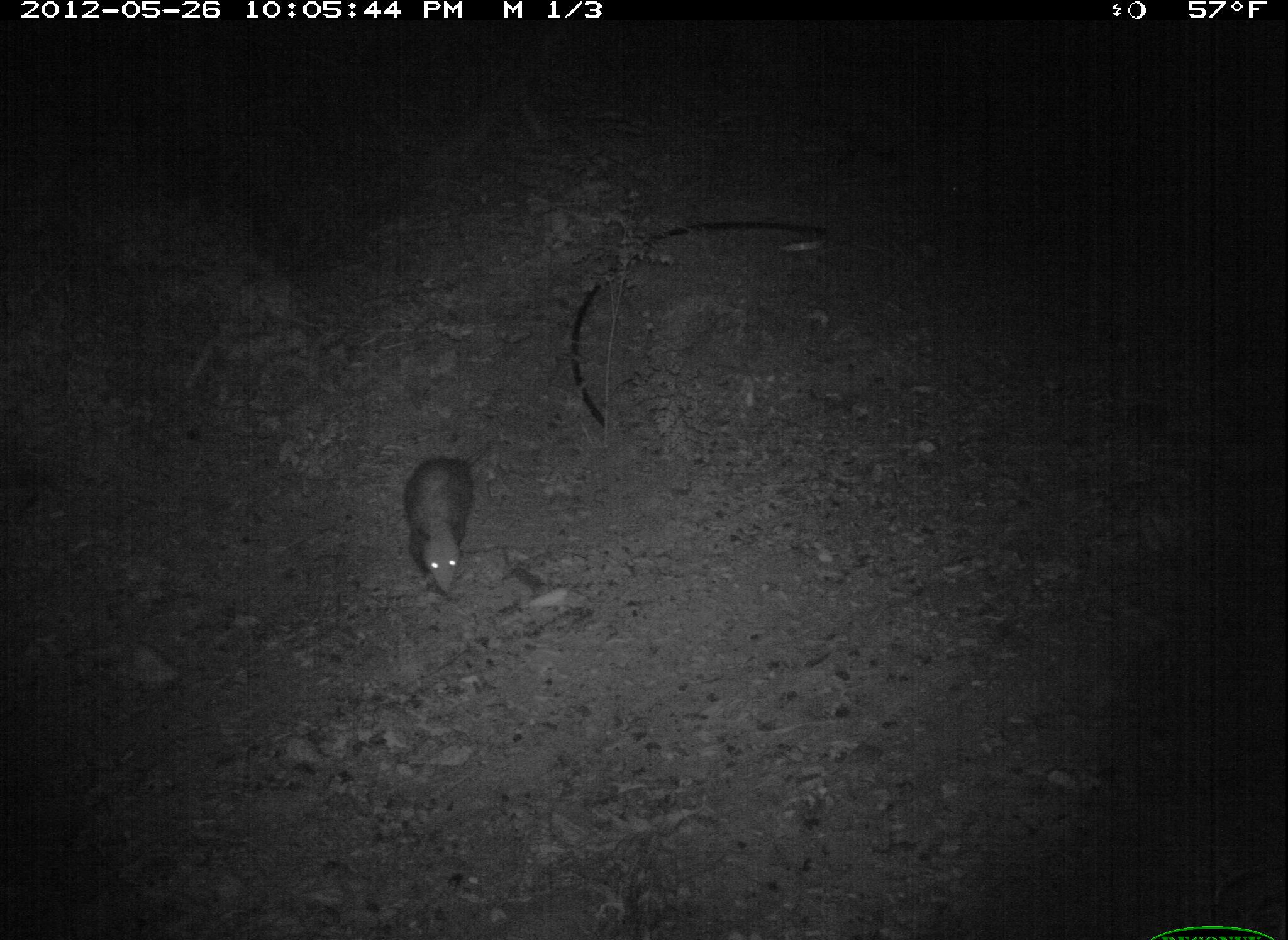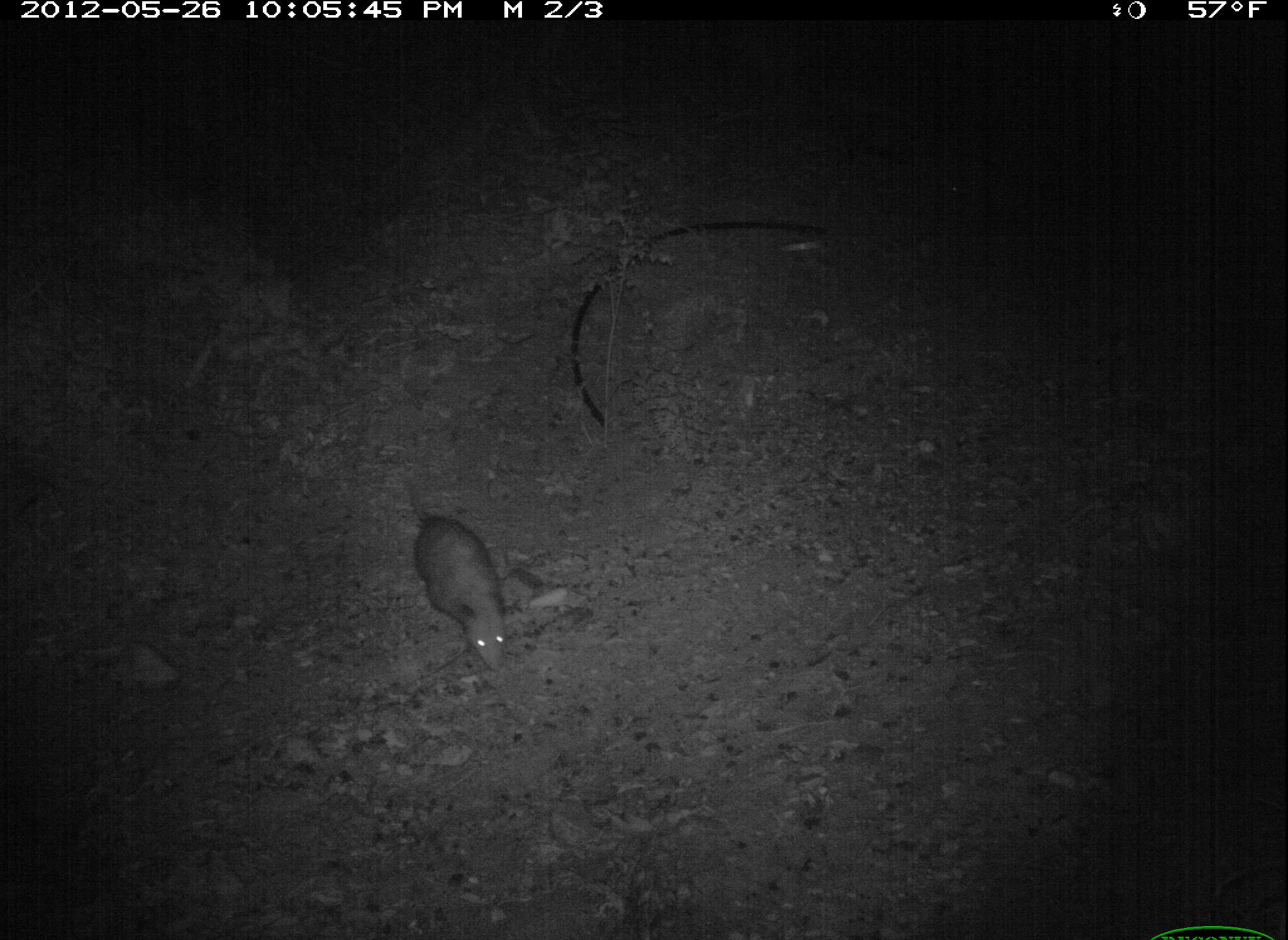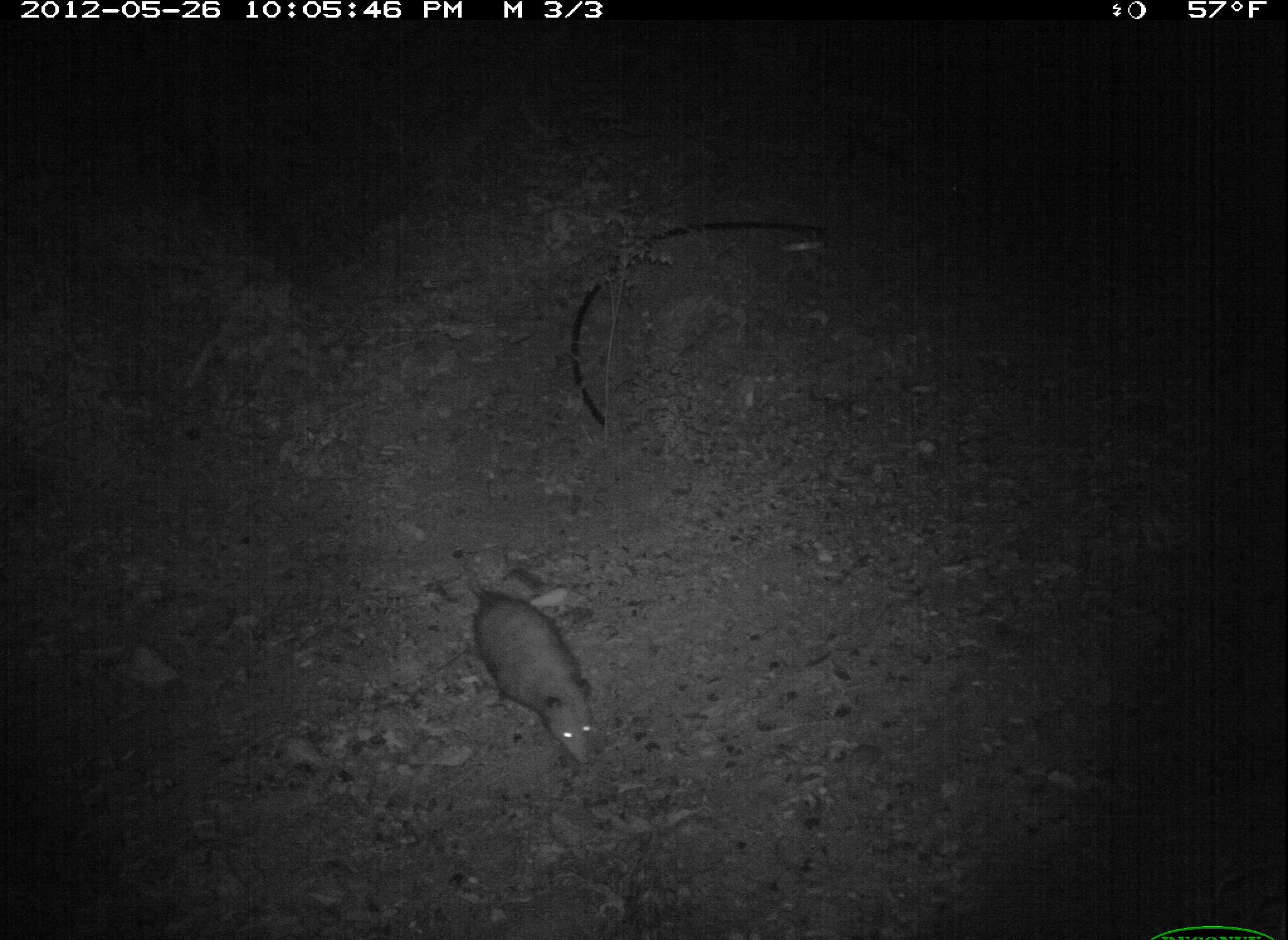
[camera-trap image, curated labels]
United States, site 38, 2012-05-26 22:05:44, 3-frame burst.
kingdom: Animalia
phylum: Chordata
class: Mammalia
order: Didelphimorphia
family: Didelphidae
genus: Didelphis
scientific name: Didelphis virginiana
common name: virginia opossum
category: opossum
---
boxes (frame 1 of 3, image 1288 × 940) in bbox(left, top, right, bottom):
opossum: bbox(391, 435, 494, 614)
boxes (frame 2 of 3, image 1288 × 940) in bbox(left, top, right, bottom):
opossum: bbox(396, 472, 531, 688)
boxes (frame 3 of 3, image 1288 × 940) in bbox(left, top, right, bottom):
opossum: bbox(440, 540, 617, 773)